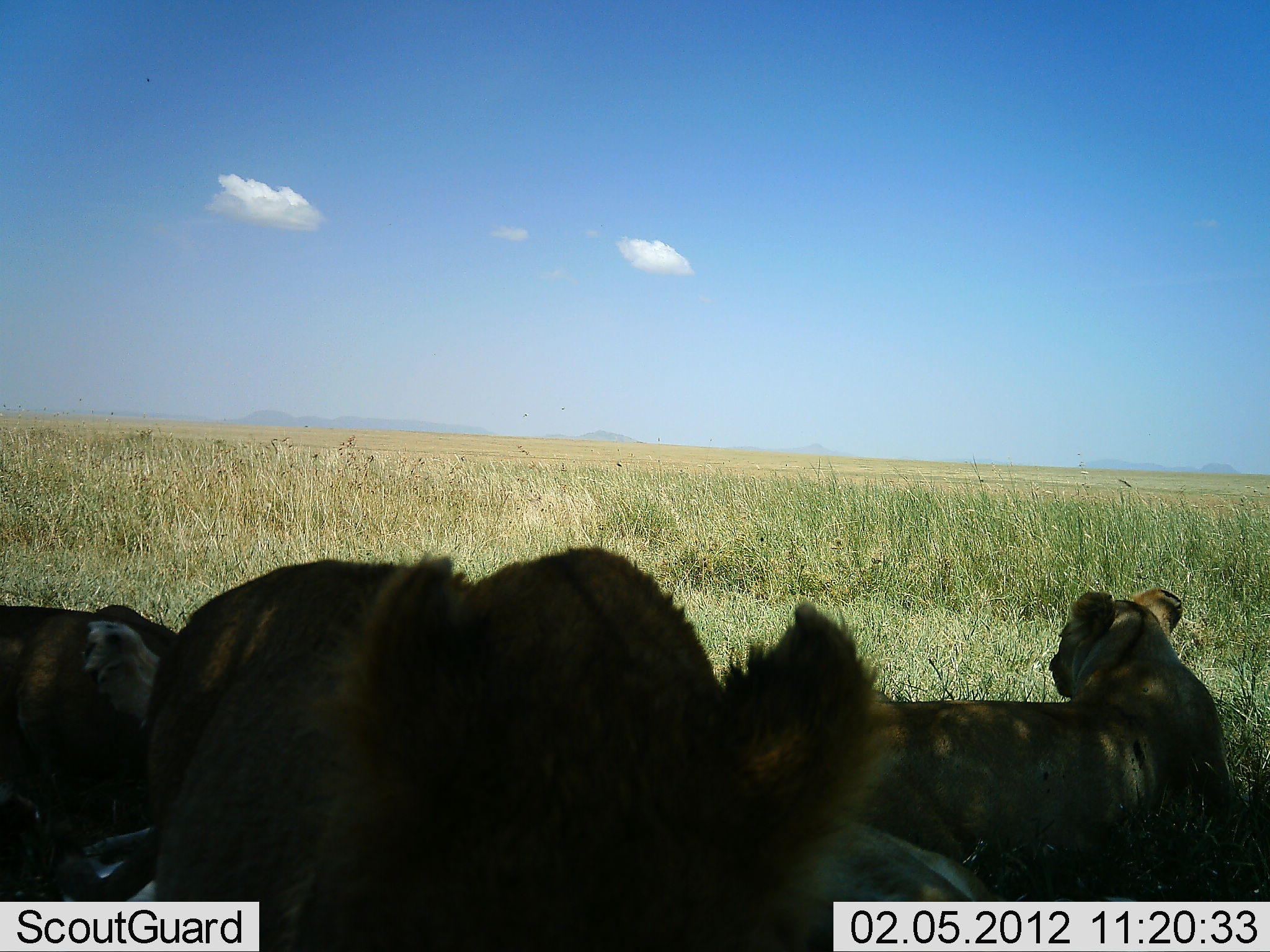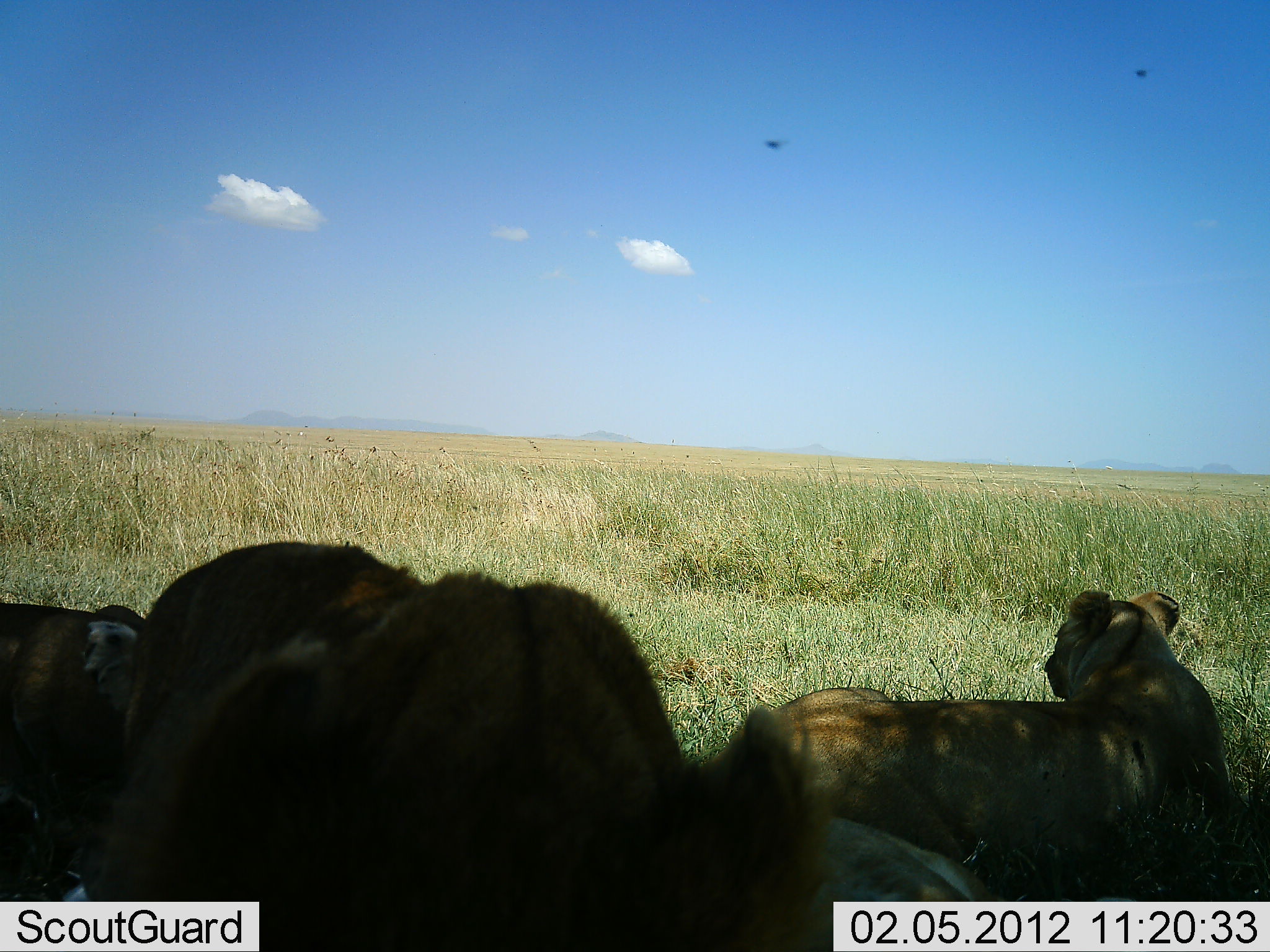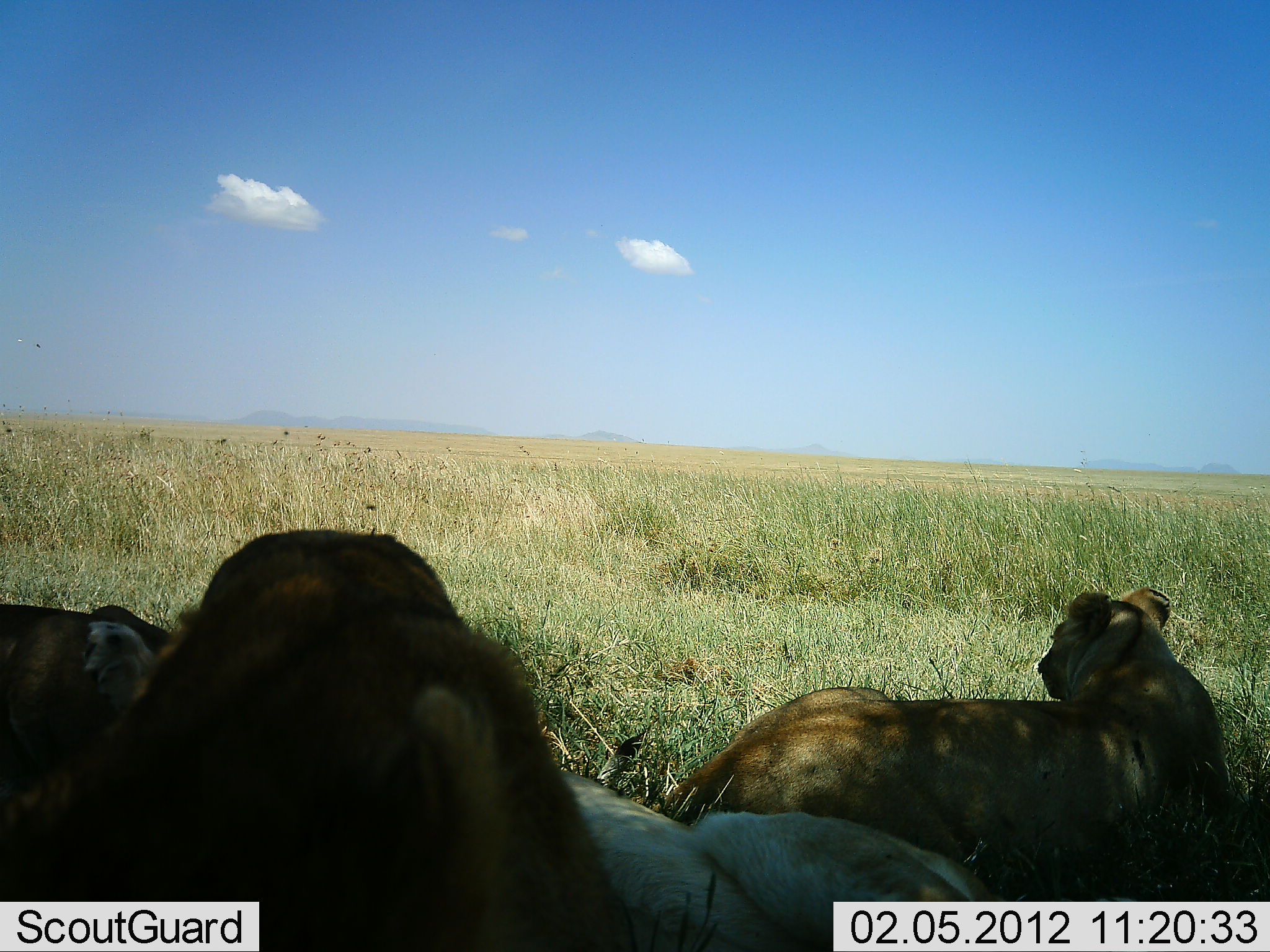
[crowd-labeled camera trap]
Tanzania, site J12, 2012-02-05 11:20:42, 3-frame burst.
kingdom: Animalia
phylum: Chordata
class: Mammalia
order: Carnivora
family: Felidae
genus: Panthera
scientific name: Panthera leo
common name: lion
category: lionfemale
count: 4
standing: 8%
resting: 100%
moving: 12%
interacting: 0%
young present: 20%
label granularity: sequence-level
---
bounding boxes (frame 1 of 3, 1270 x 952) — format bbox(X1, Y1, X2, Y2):
animal: bbox(131, 541, 1017, 950); bbox(858, 584, 1269, 860); bbox(0, 604, 181, 950)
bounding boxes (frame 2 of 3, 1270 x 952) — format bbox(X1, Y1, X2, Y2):
animal: bbox(0, 540, 1001, 952); bbox(736, 585, 1267, 862); bbox(0, 599, 168, 900)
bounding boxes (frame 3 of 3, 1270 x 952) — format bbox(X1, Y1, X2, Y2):
animal: bbox(1, 529, 1001, 952); bbox(650, 584, 1269, 894)